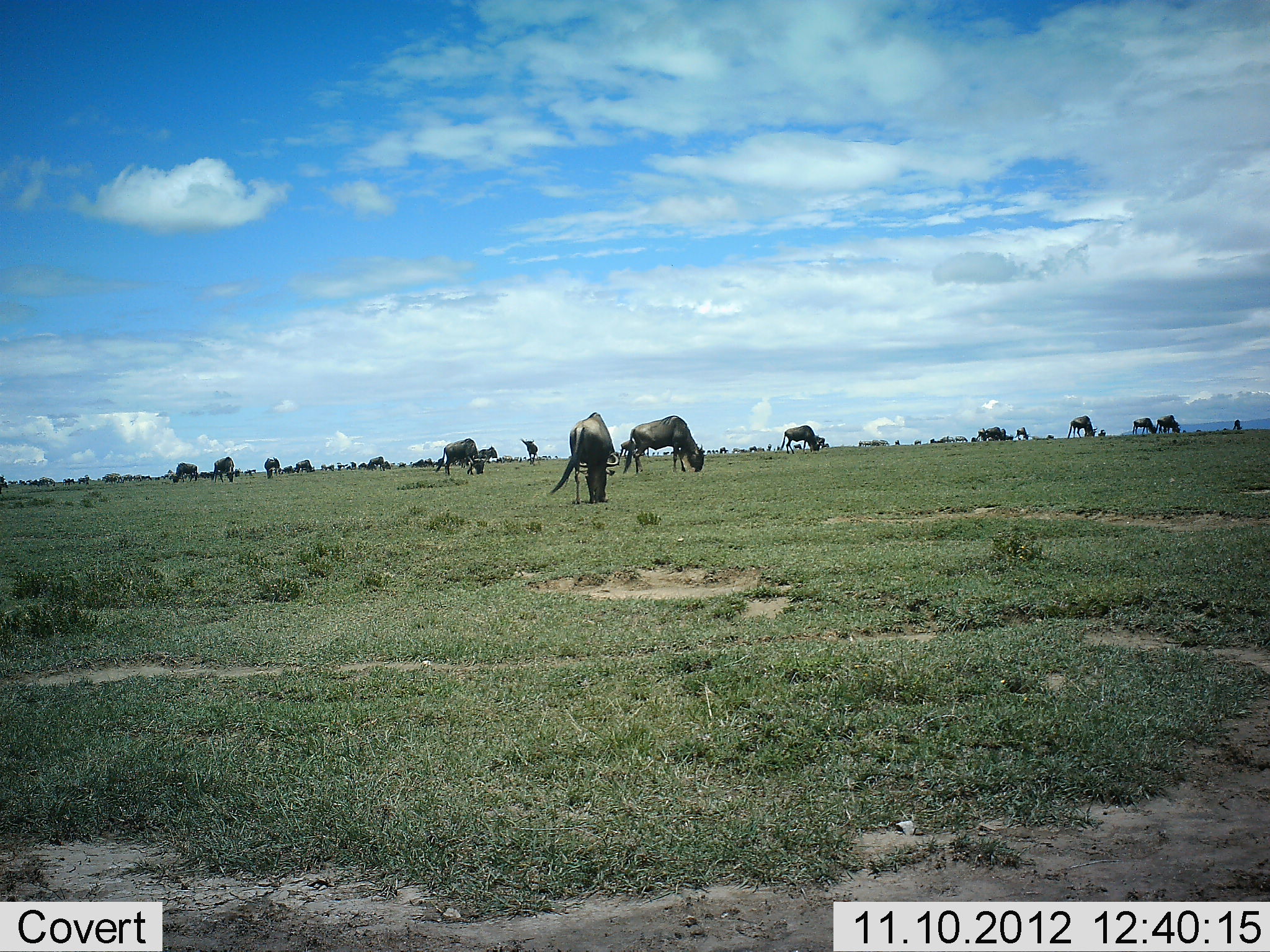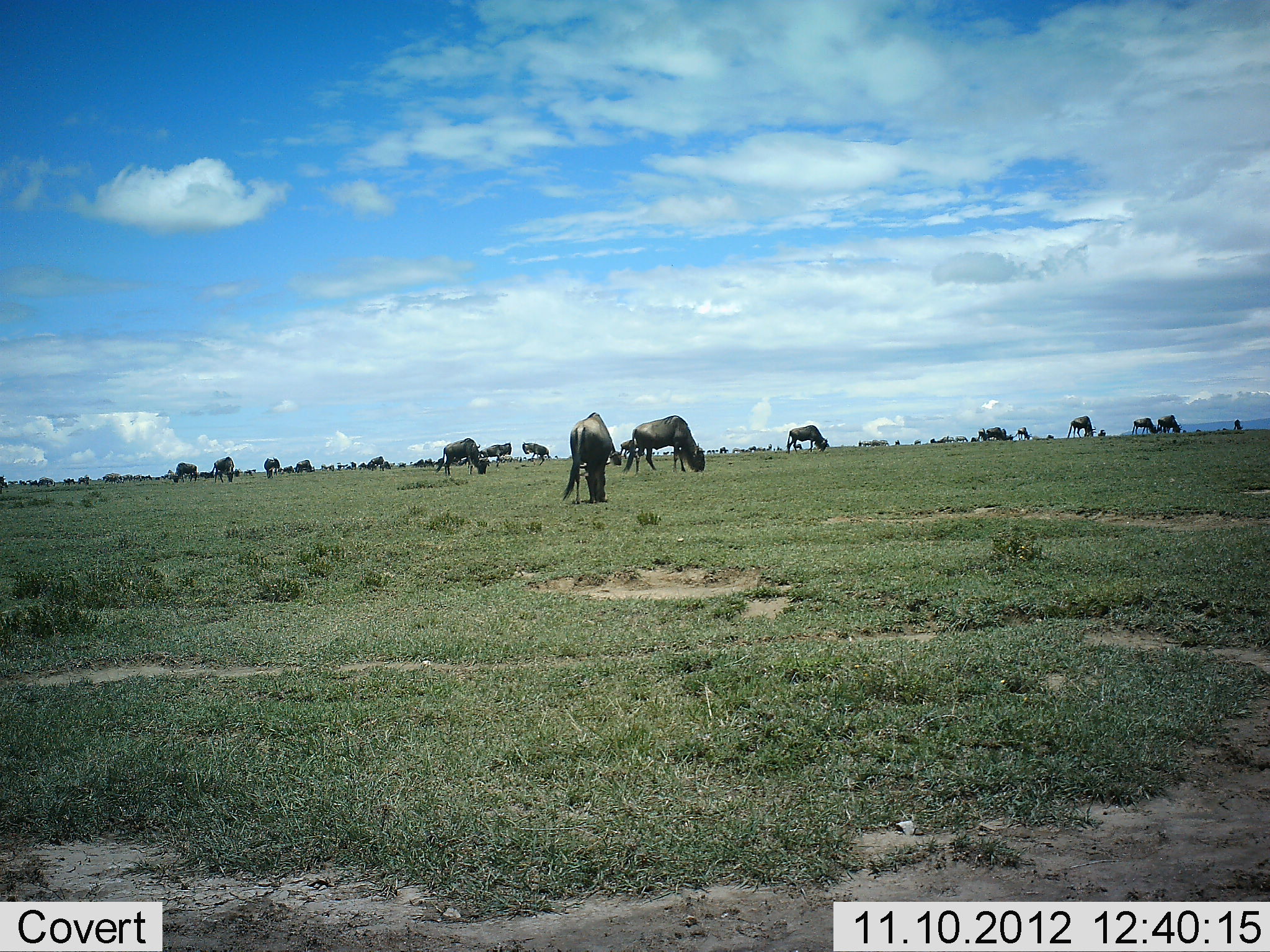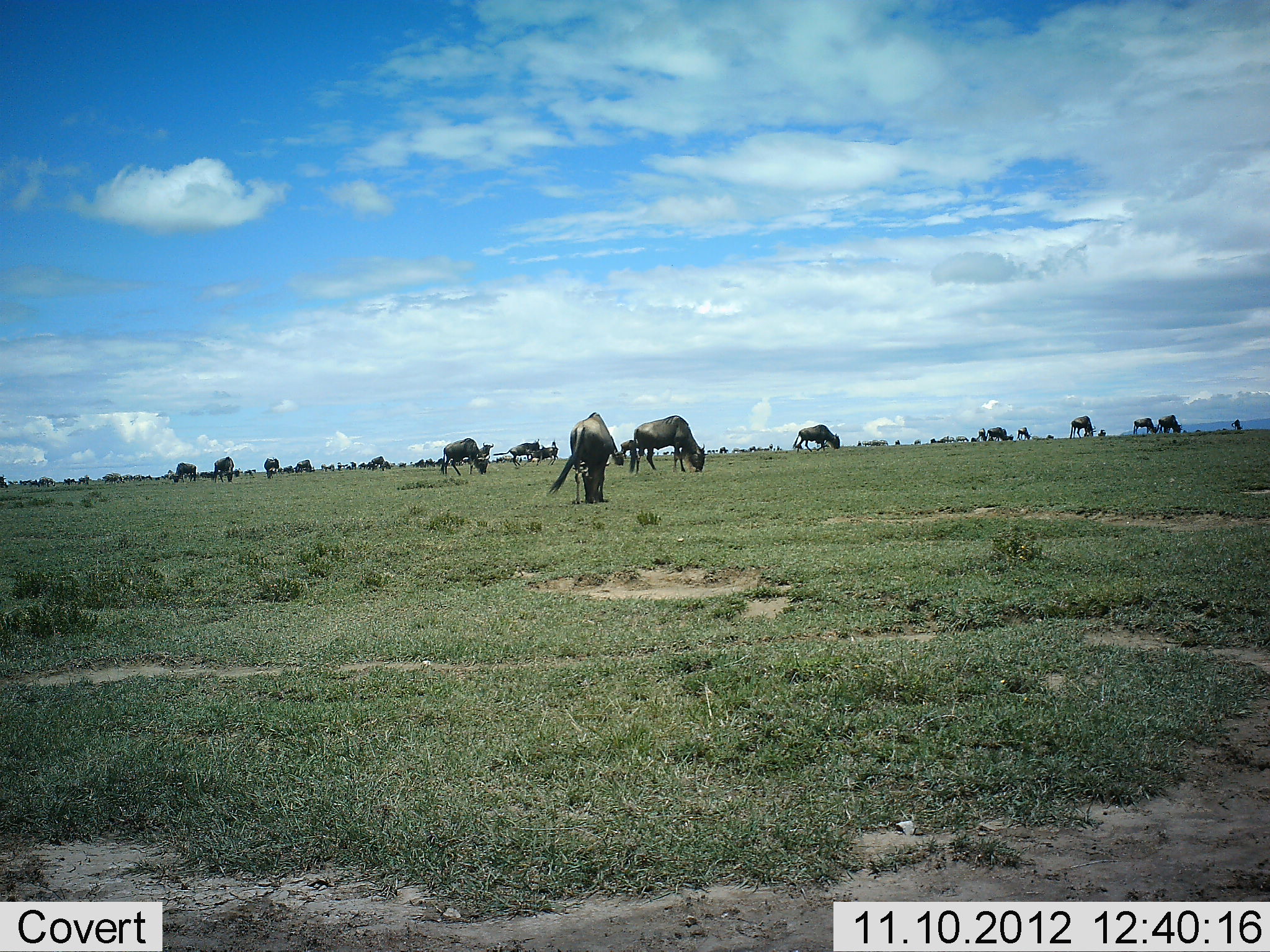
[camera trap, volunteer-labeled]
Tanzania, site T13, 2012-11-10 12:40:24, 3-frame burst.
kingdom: Animalia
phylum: Chordata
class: Mammalia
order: Artiodactyla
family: Bovidae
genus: Connochaetes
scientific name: Connochaetes taurinus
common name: blue wildebeest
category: wildebeest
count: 11-50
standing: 10%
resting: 0%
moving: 20%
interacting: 10%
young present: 10%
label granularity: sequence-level